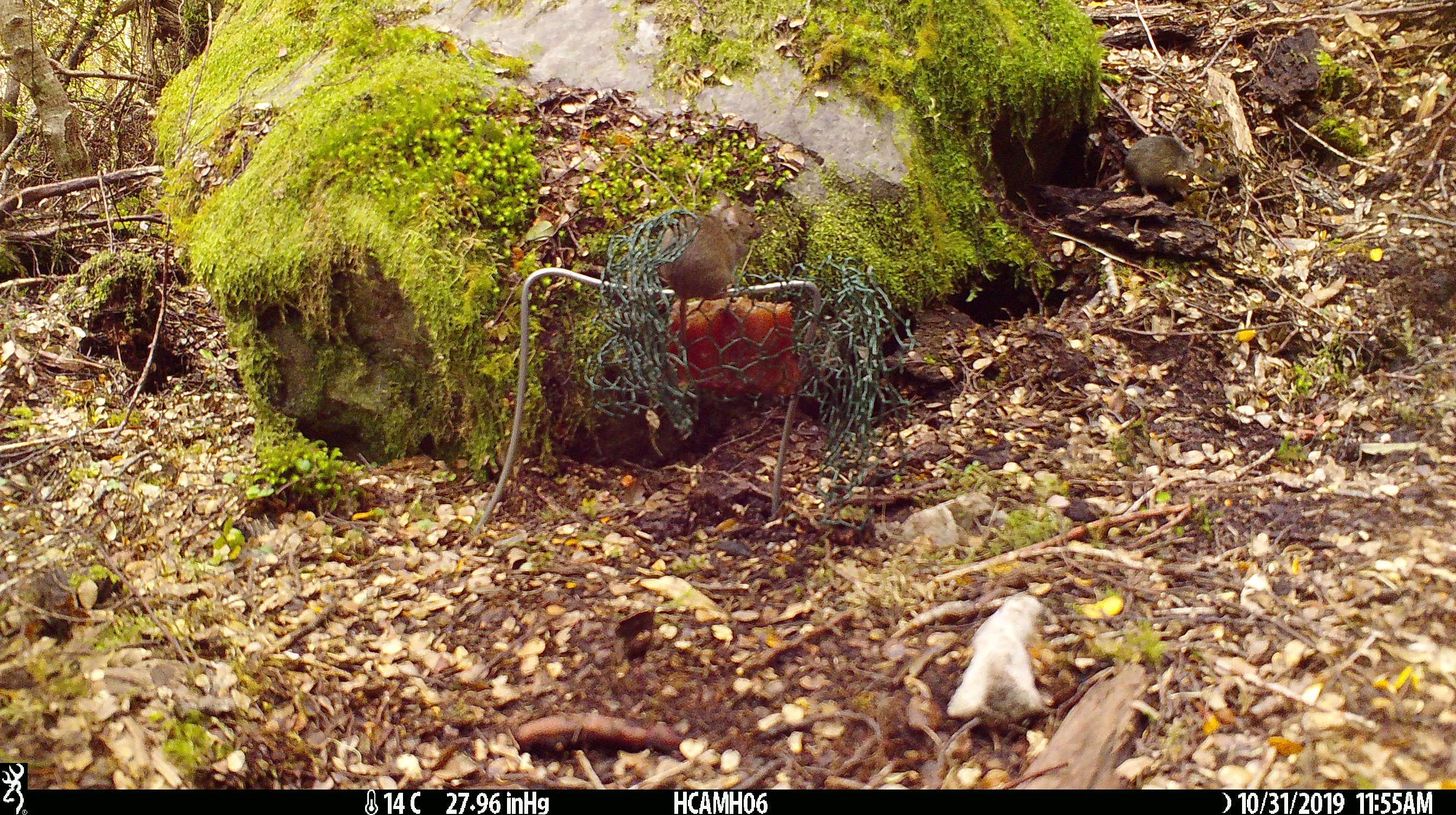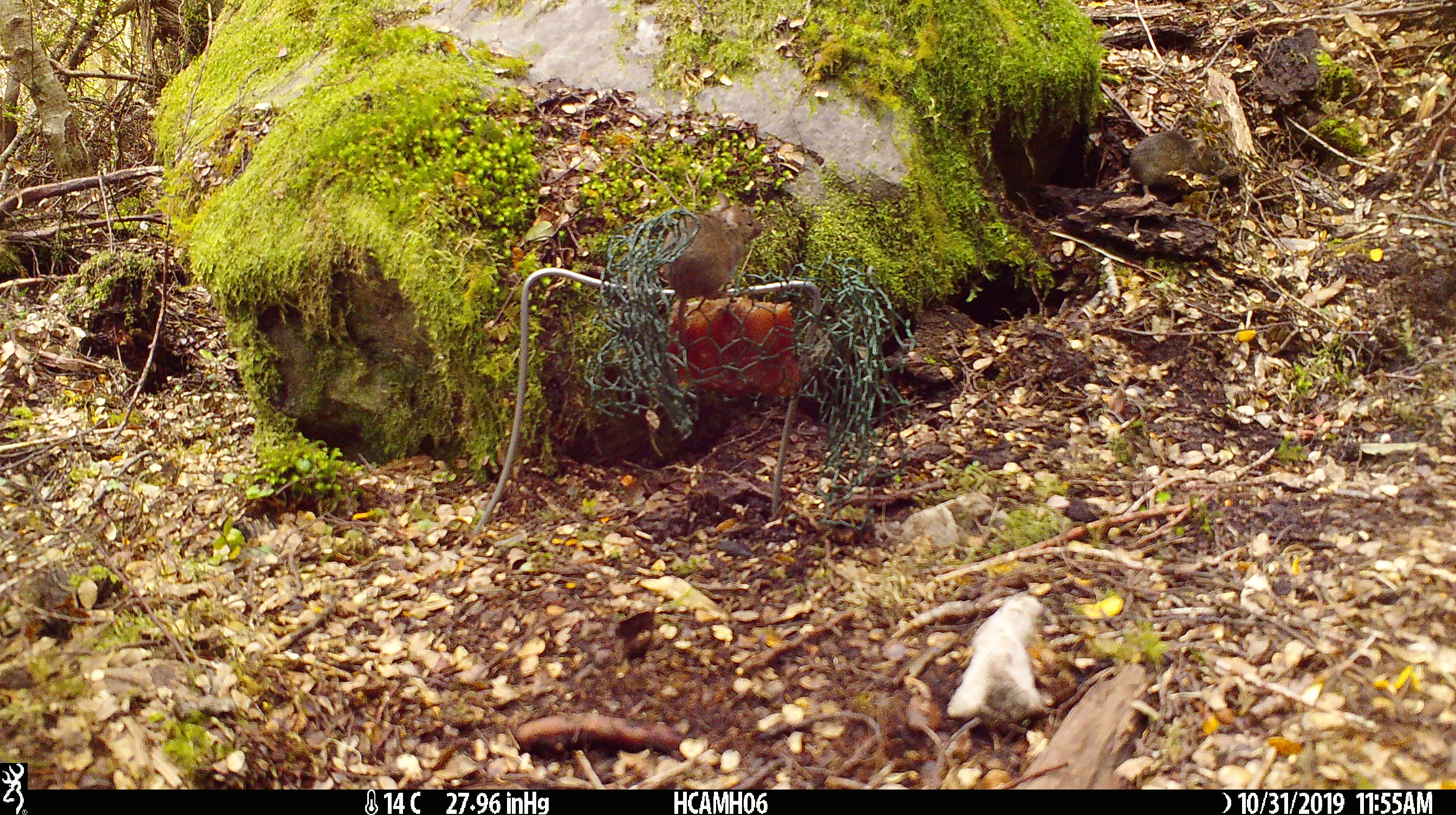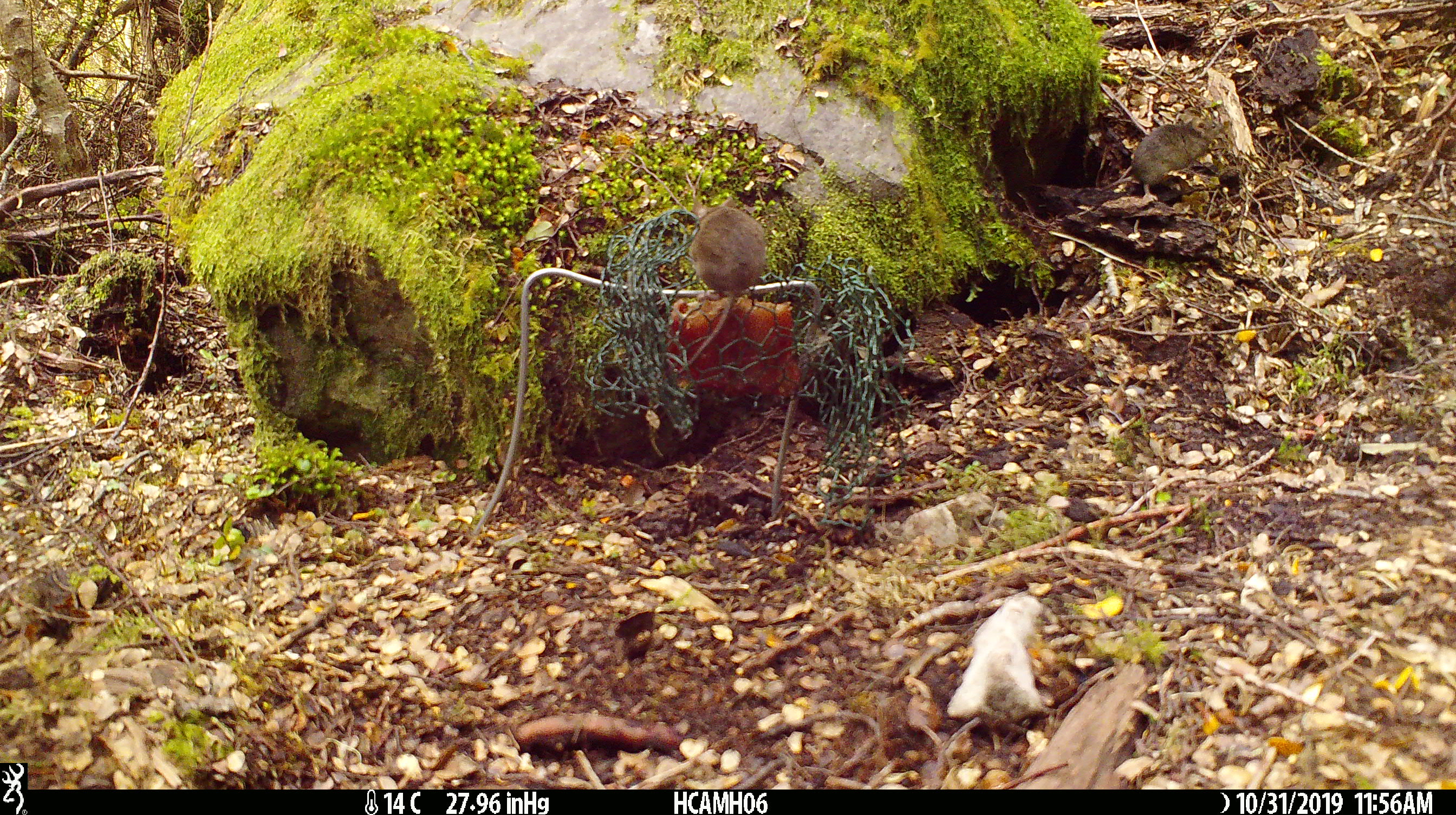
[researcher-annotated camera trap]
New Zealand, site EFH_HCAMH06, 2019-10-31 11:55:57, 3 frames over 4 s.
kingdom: Animalia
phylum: Chordata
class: Mammalia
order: Rodentia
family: Muridae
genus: Mus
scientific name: Mus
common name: mouse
Mouse (Mus).